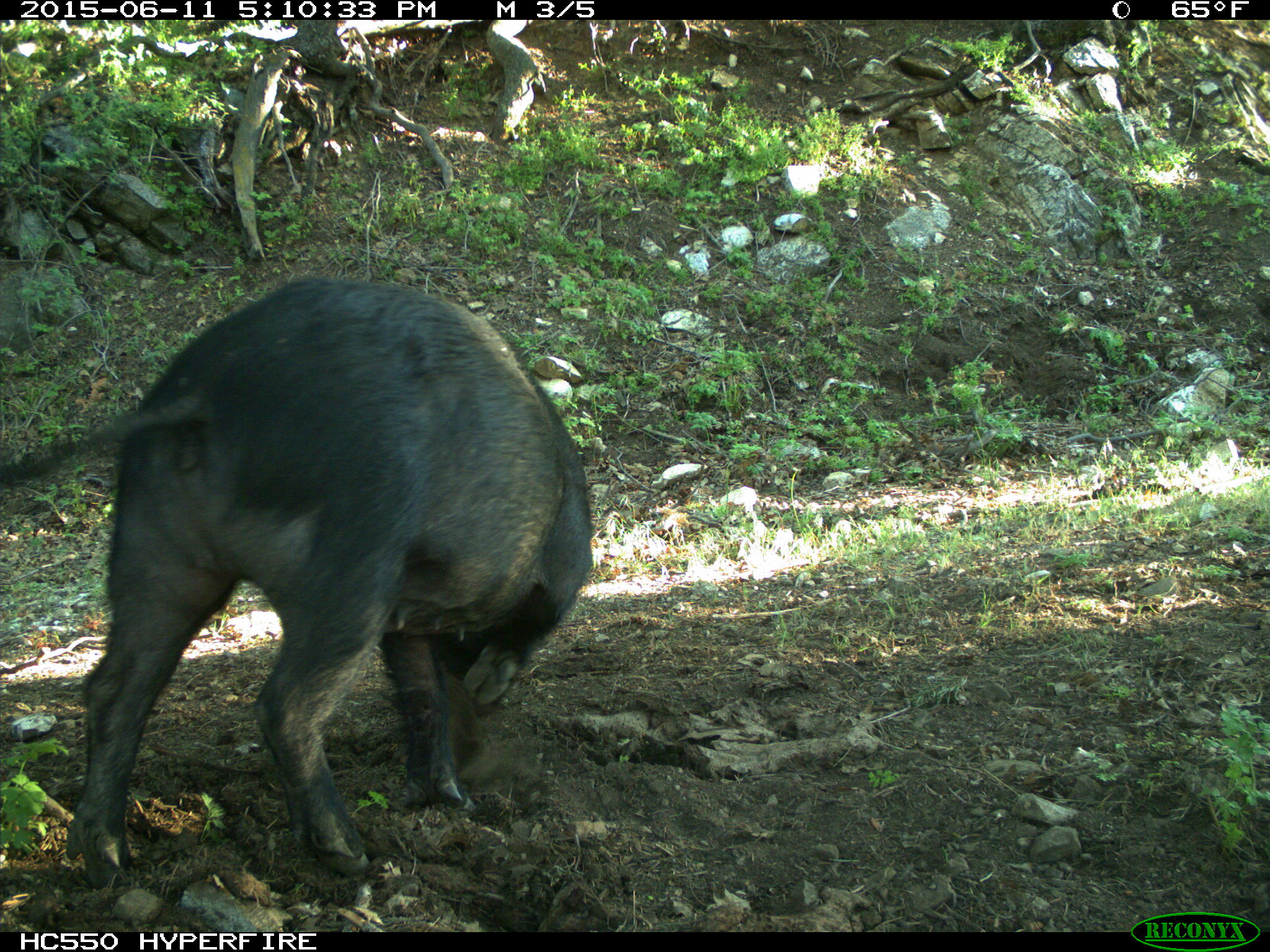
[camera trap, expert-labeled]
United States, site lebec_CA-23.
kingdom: Animalia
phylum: Chordata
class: Mammalia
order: Artiodactyla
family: Suidae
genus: Sus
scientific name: Sus scrofa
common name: wild boar